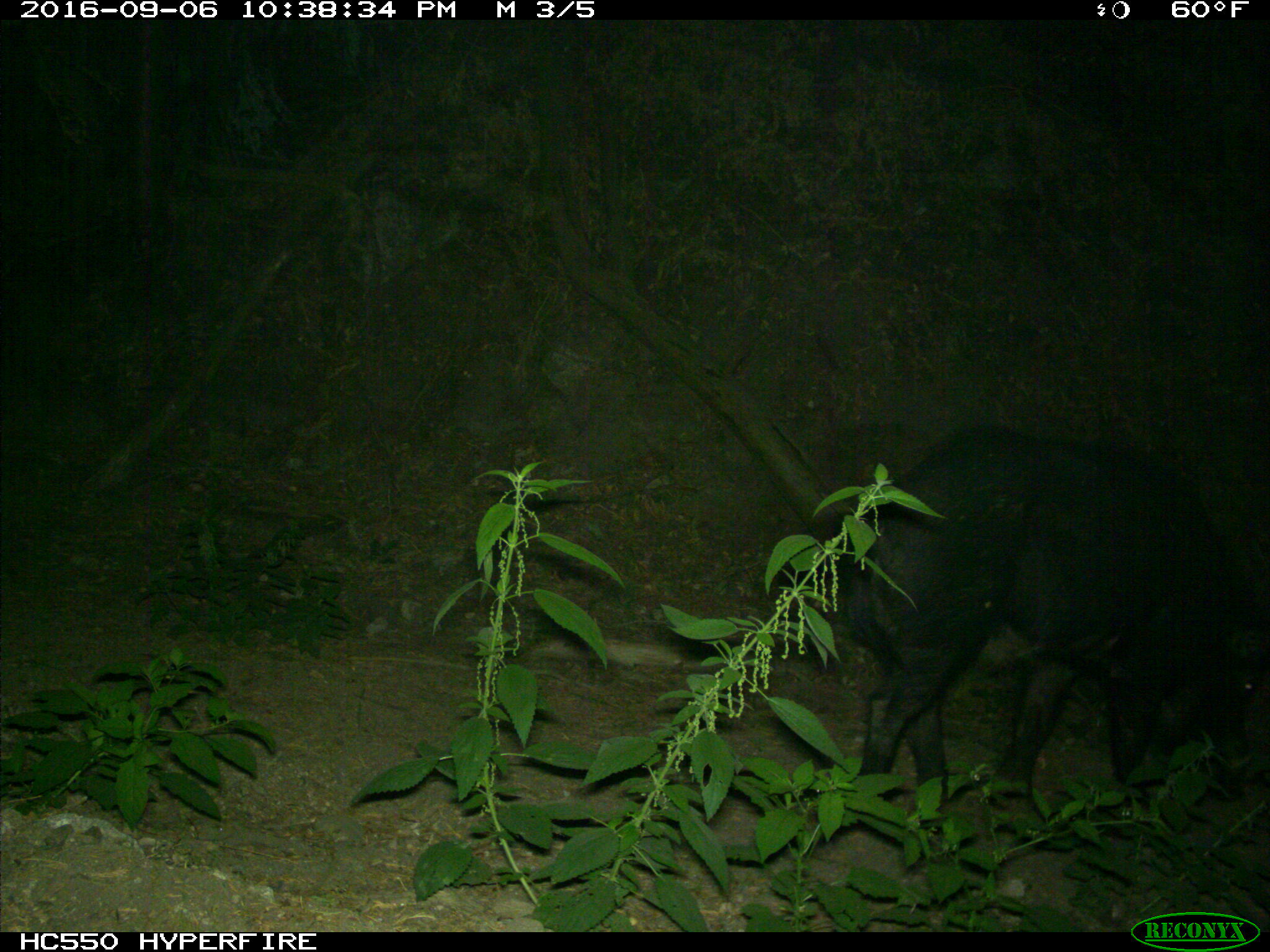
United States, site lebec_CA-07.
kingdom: Animalia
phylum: Chordata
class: Mammalia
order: Artiodactyla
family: Suidae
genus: Sus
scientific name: Sus scrofa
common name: wild boar